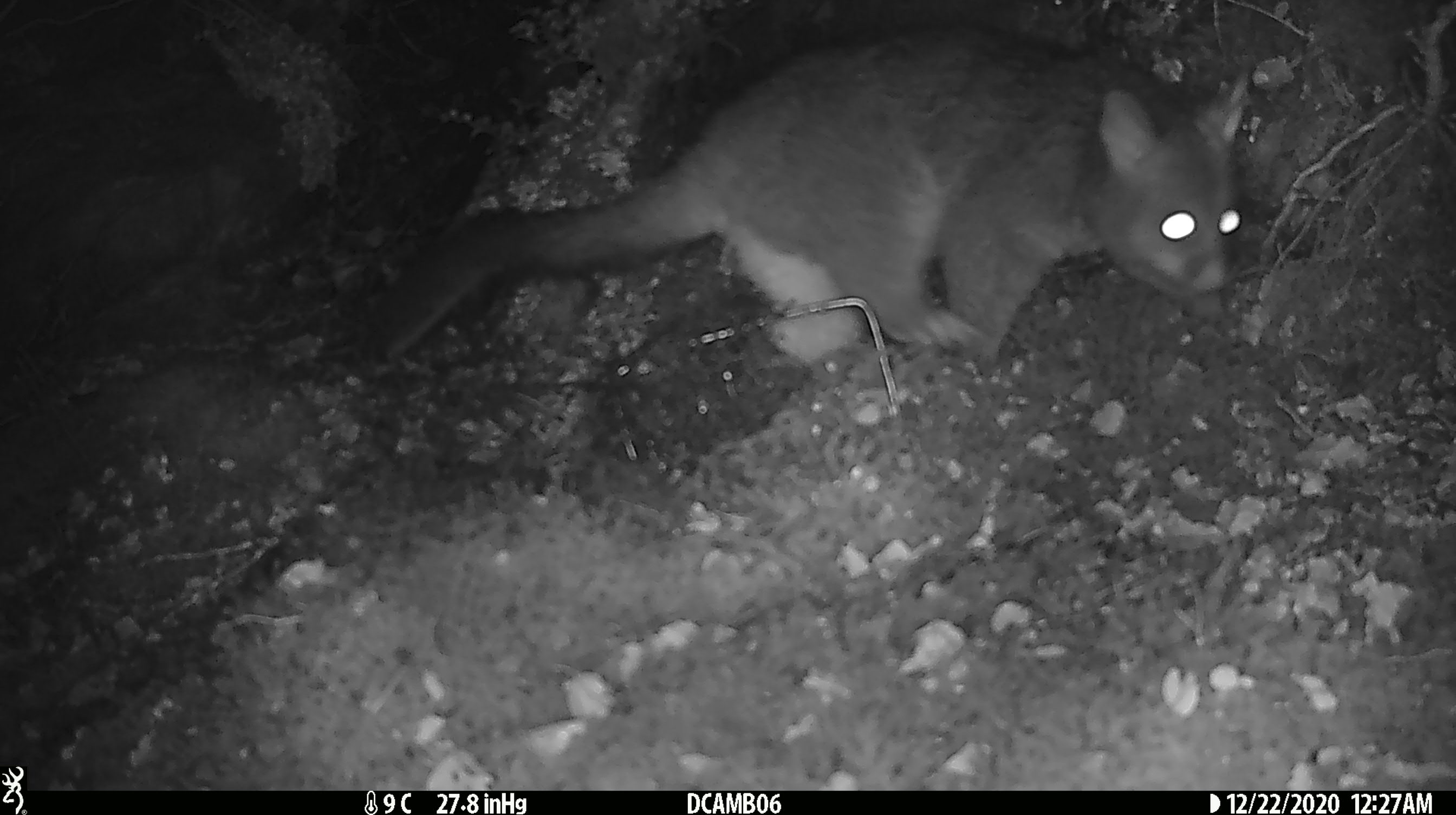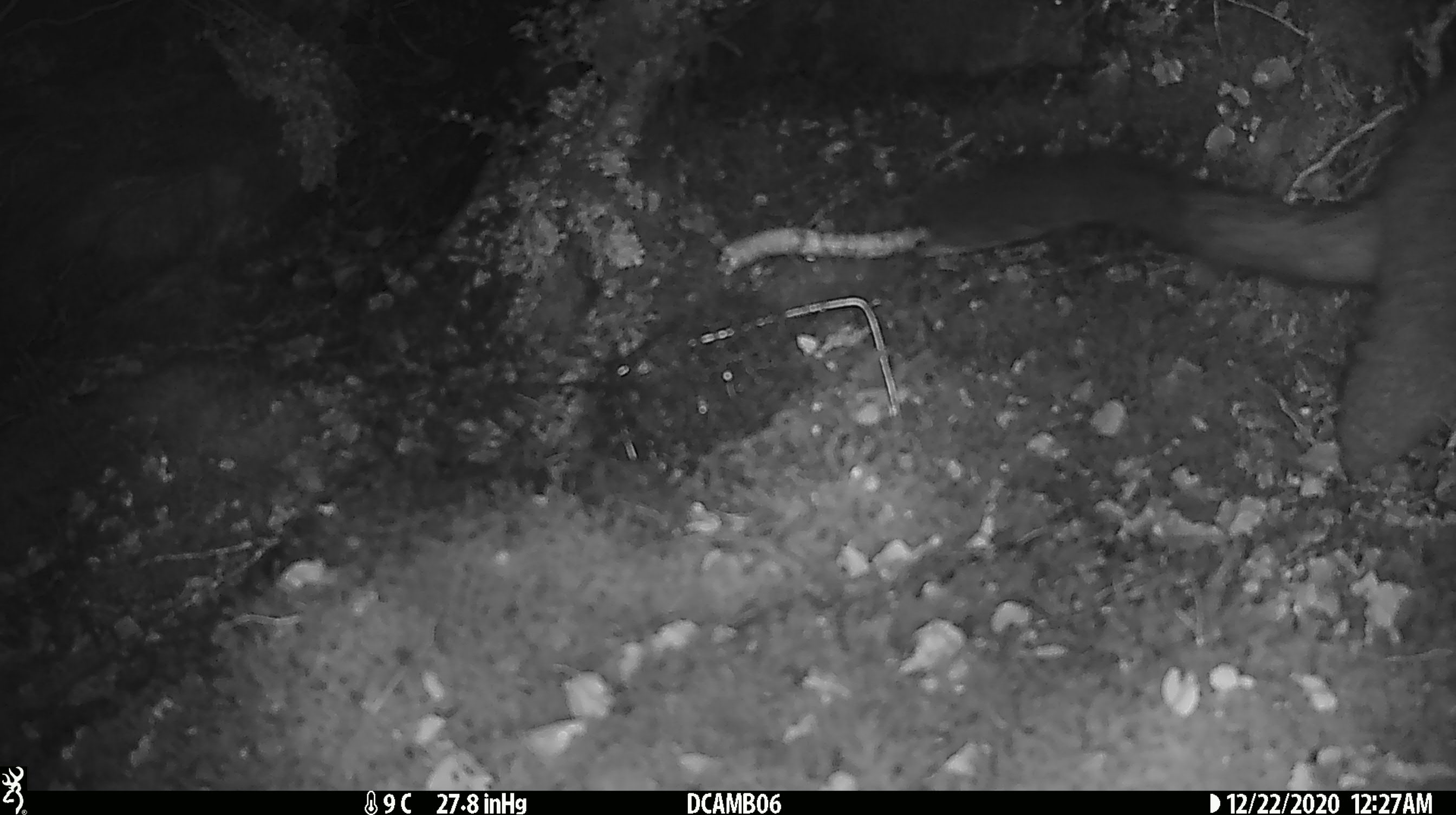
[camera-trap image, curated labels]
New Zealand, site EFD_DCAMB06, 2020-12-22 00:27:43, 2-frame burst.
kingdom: Animalia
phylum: Chordata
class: Mammalia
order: Diprotodontia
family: Phalangeridae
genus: Trichosurus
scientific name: Trichosurus vulpecula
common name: common brushtail possum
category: possum